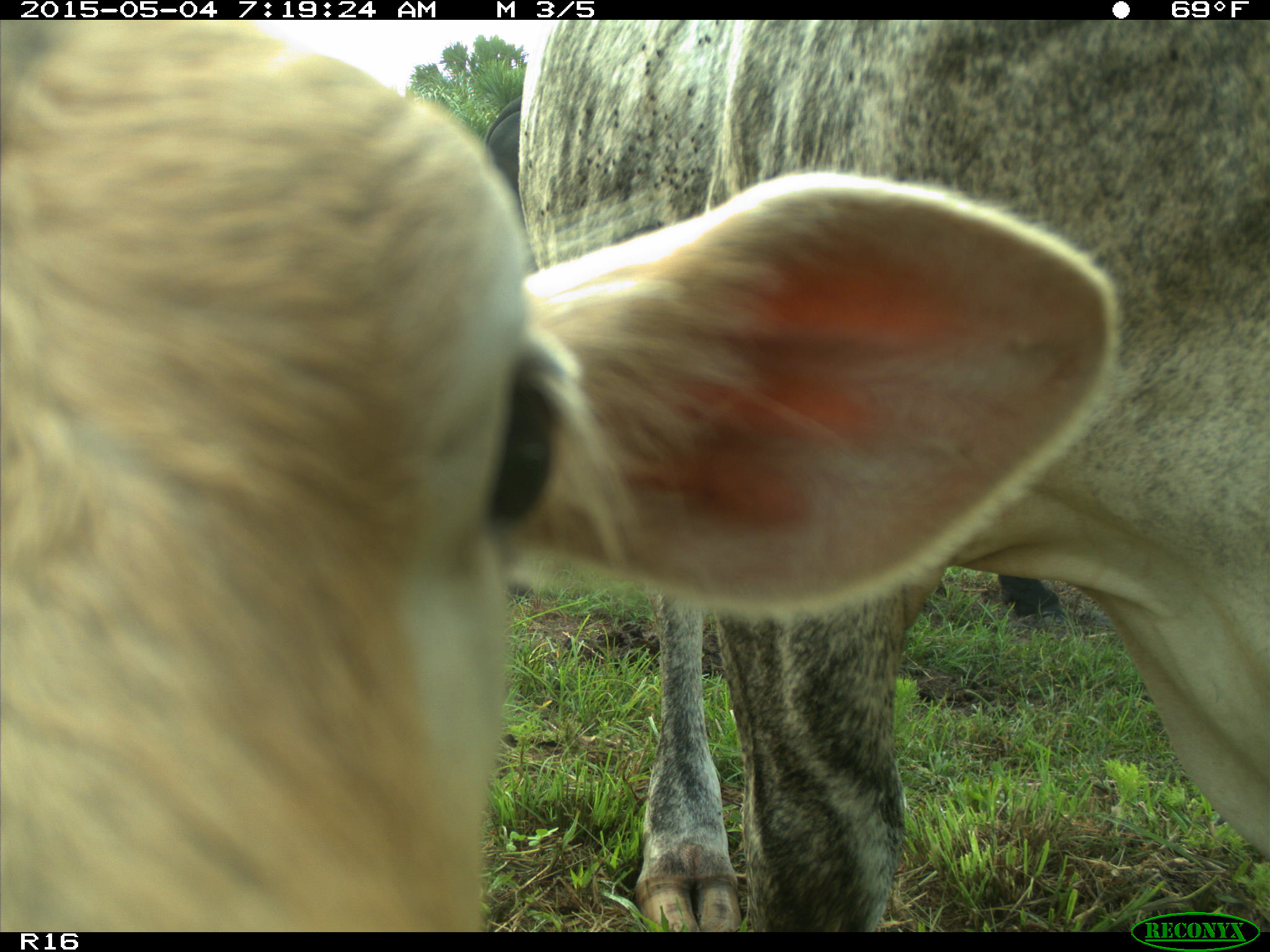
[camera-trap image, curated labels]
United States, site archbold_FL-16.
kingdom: Animalia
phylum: Chordata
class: Mammalia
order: Artiodactyla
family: Bovidae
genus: Bos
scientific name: Bos taurus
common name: domestic cow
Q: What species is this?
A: Bos taurus (domestic cow).